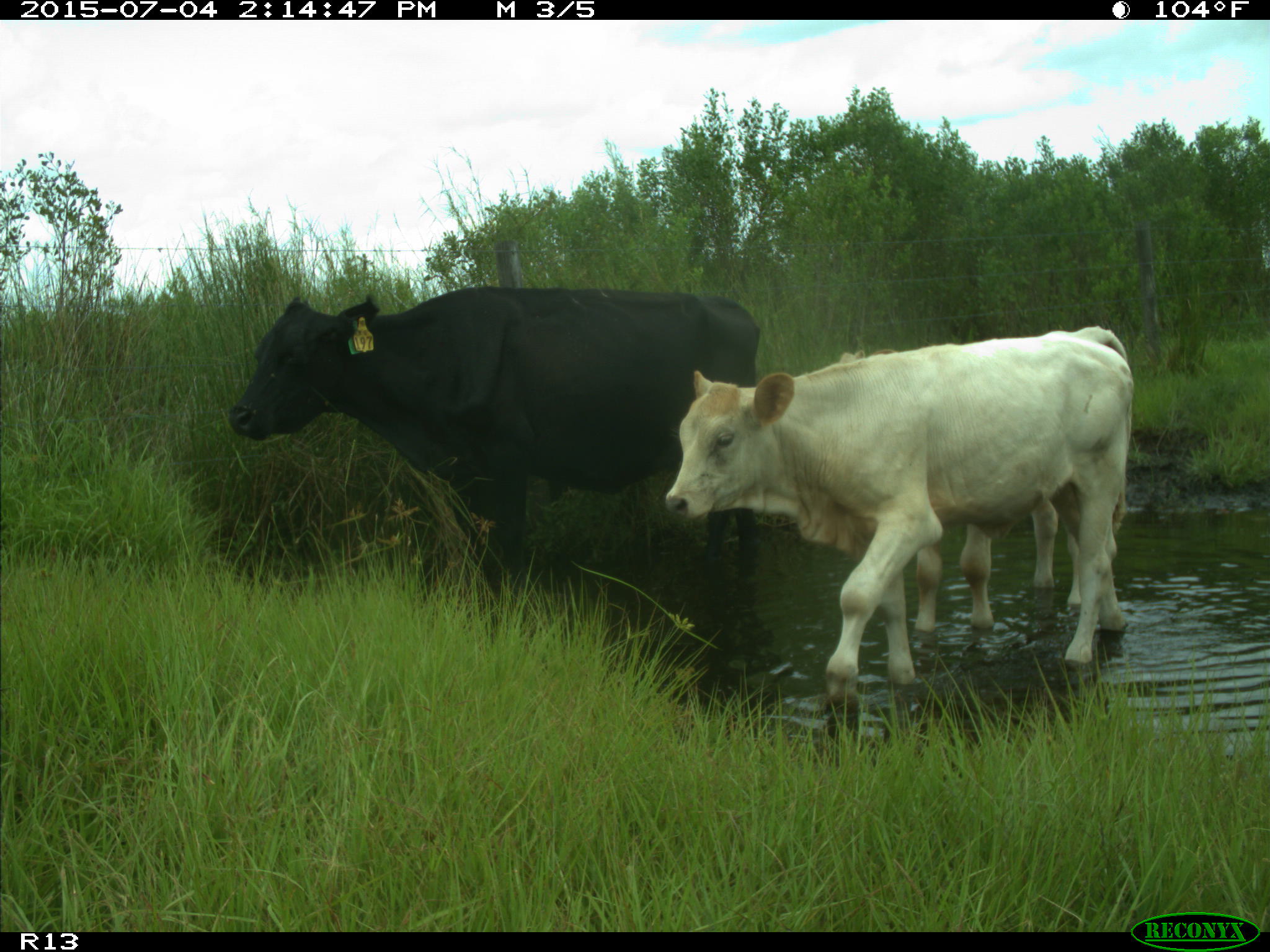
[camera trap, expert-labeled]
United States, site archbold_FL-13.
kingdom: Animalia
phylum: Chordata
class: Mammalia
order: Artiodactyla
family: Bovidae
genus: Bos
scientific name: Bos taurus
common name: domestic cow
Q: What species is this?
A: Bos taurus (domestic cow).